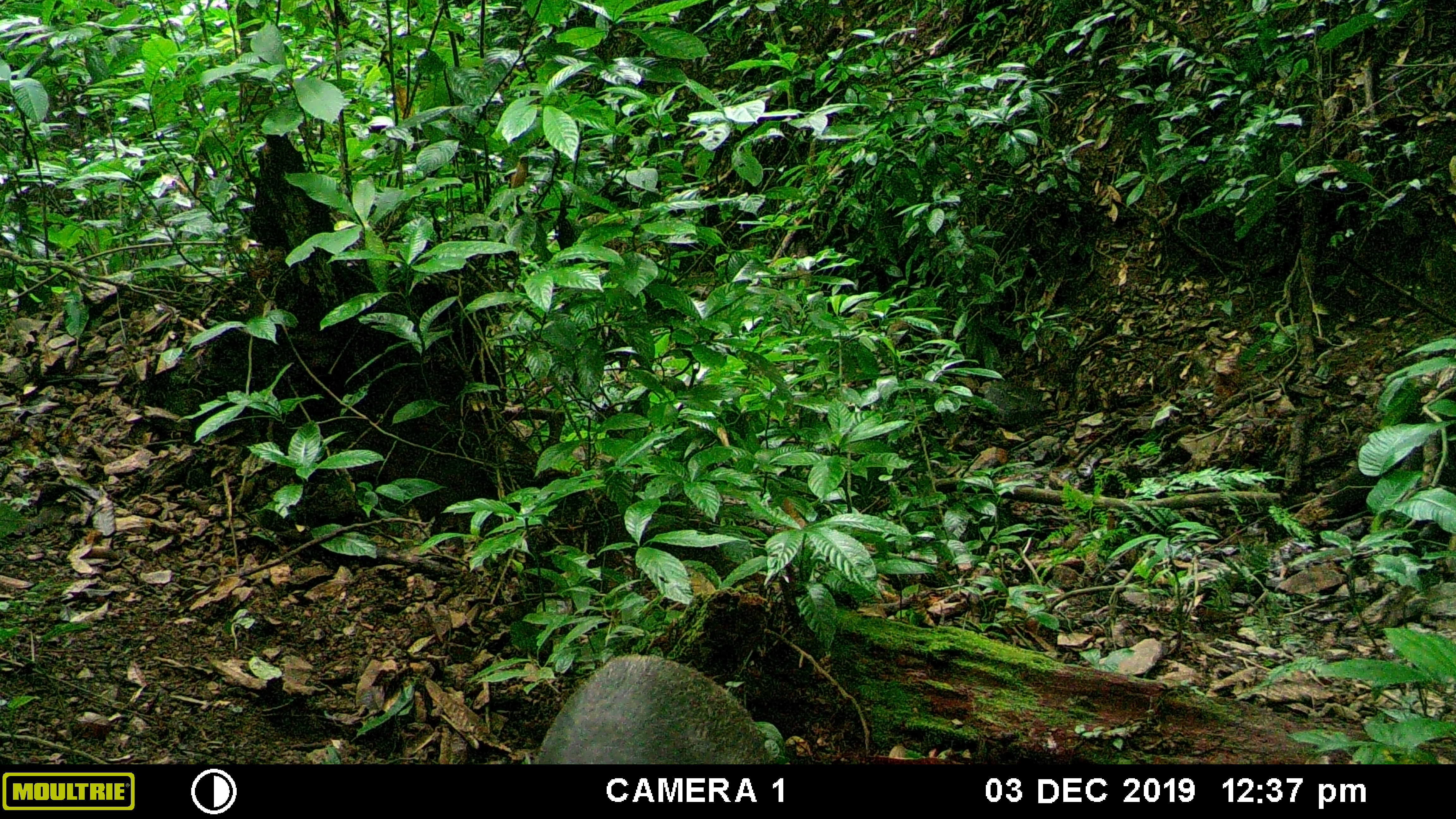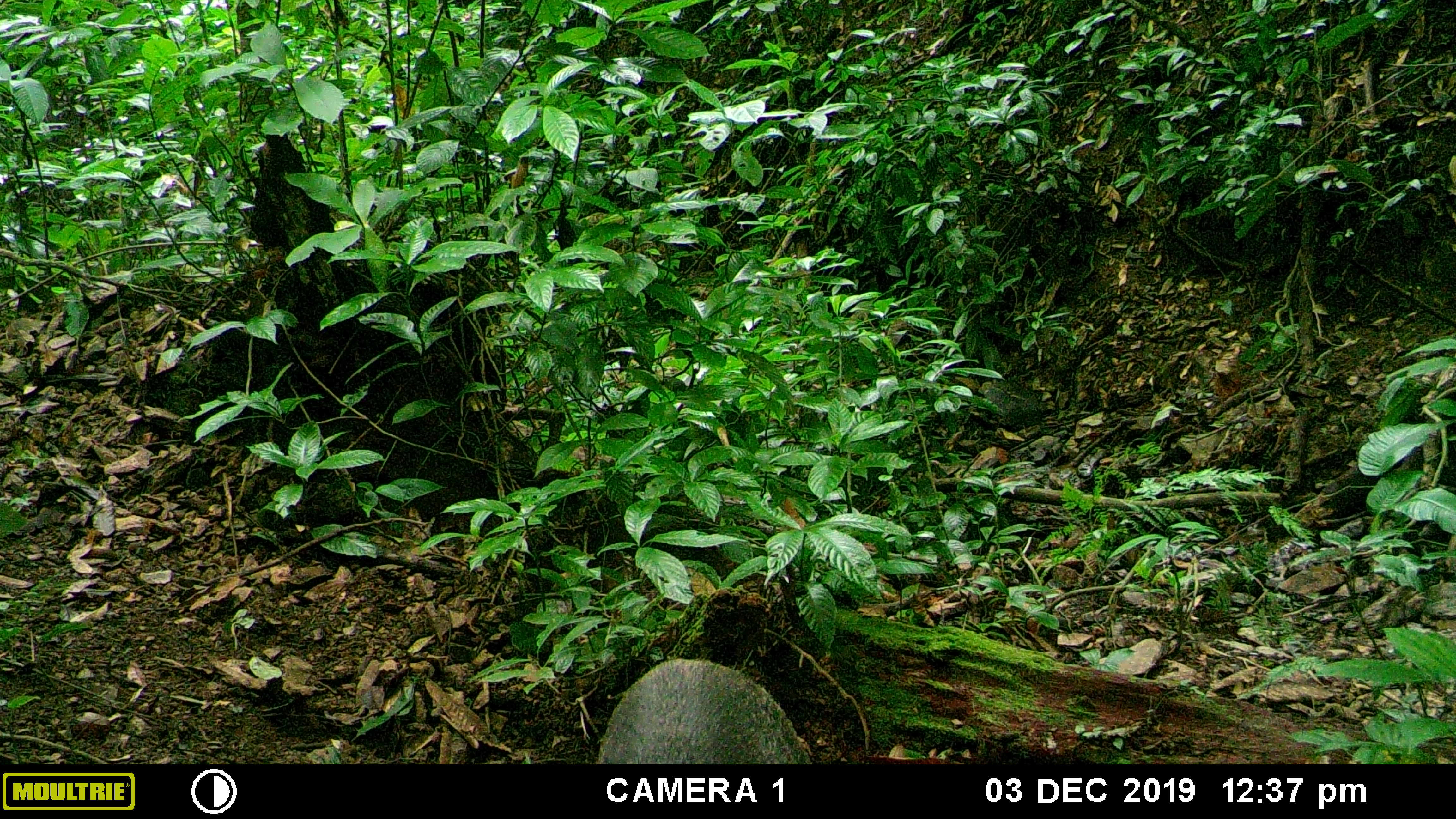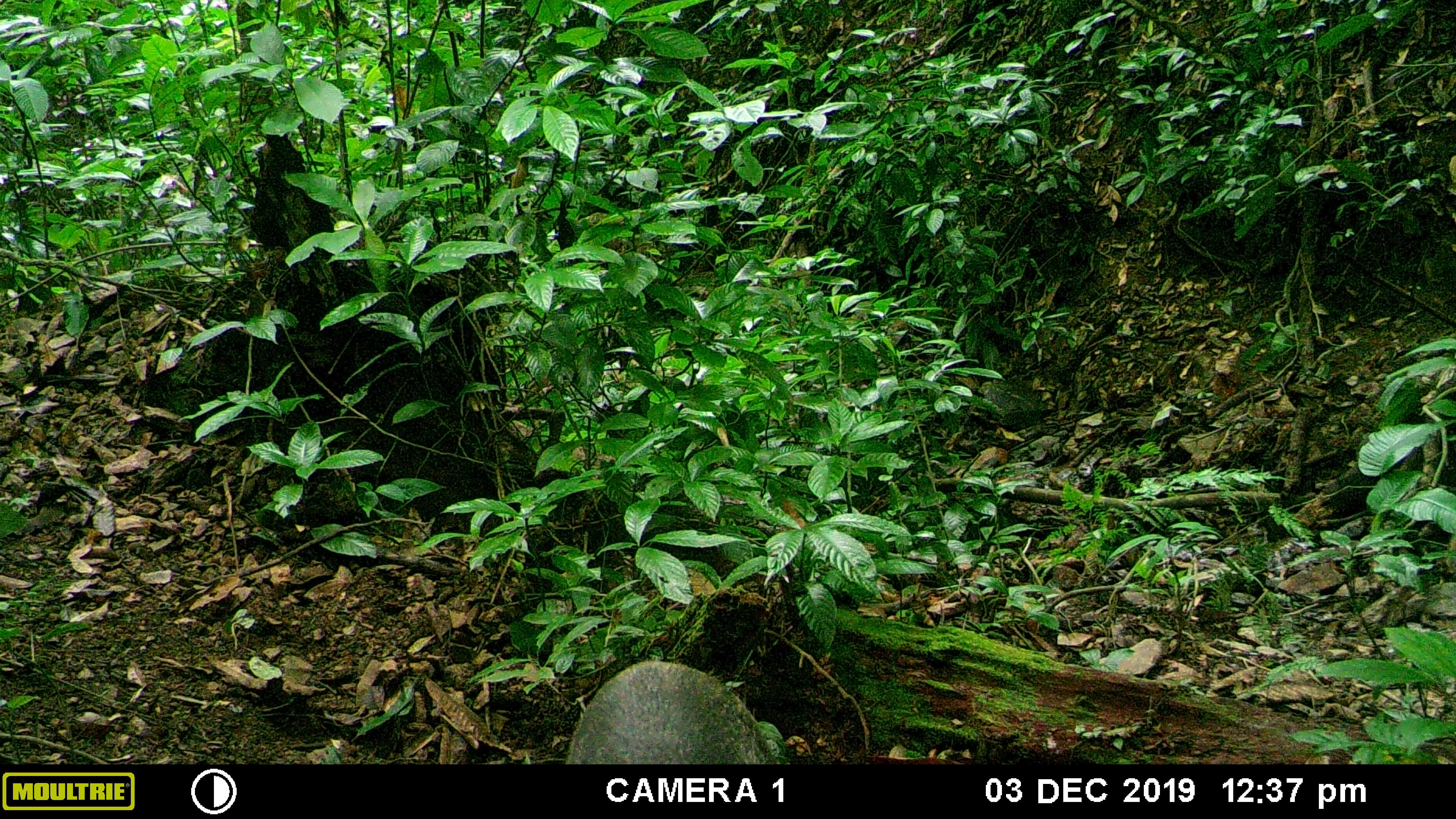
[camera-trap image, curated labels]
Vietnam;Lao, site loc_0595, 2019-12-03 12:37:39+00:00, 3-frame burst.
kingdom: Animalia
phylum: Chordata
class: Mammalia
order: Artiodactyla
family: Suidae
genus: Sus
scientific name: Sus scrofa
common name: eurasian wild pig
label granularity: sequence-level